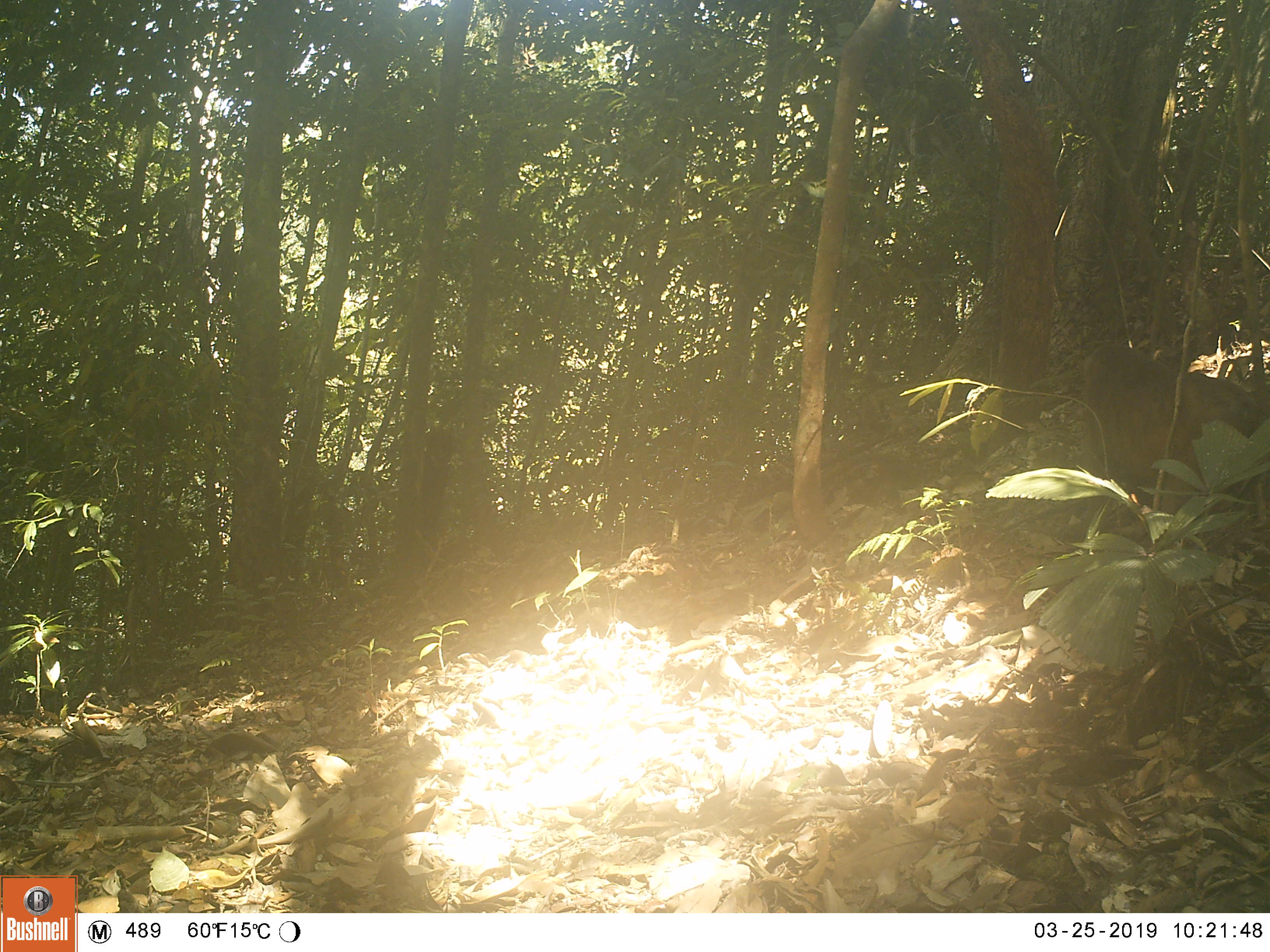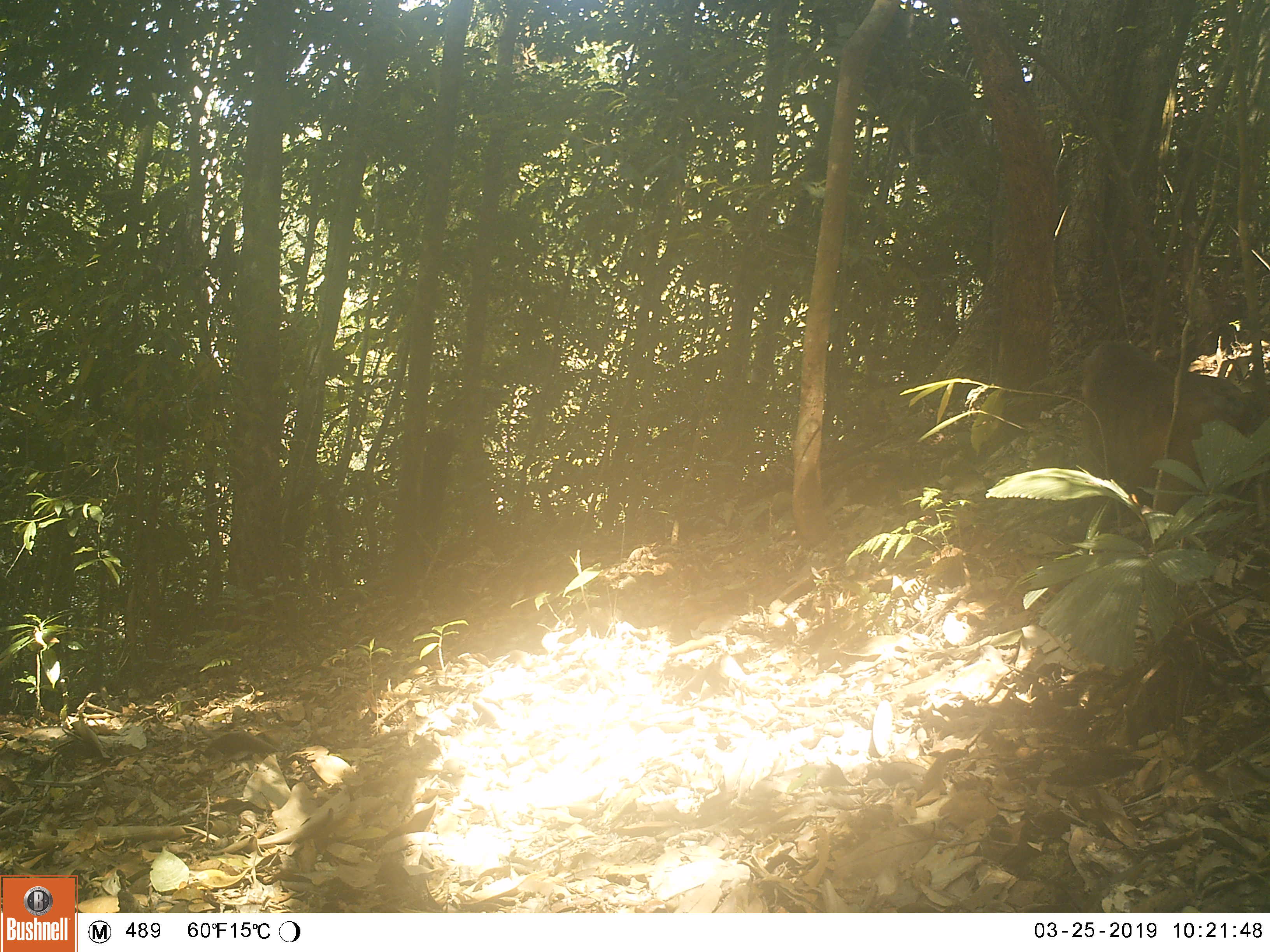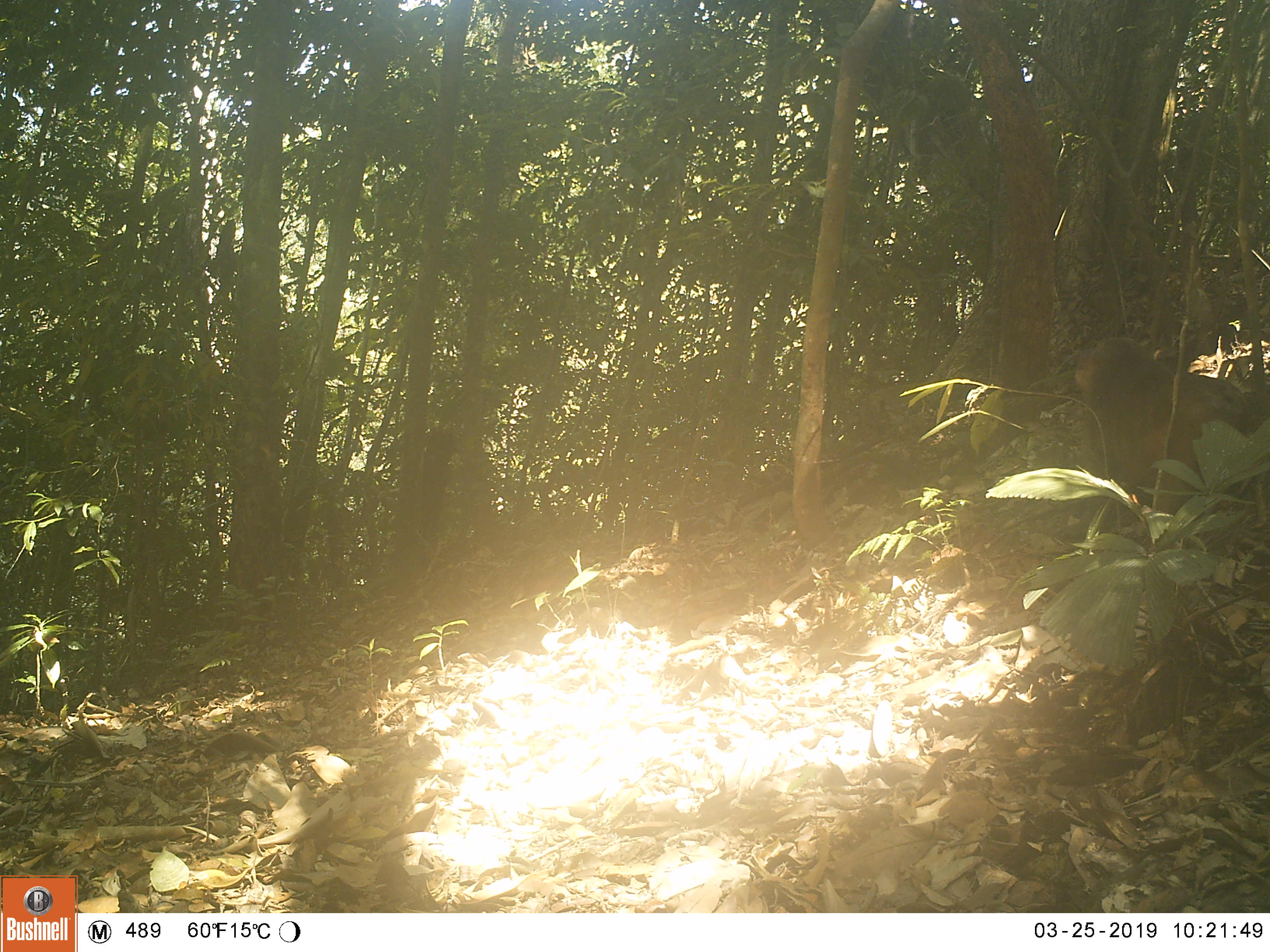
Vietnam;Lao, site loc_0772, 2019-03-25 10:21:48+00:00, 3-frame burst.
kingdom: Animalia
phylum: Chordata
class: Mammalia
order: Primates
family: Cercopithecidae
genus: Macaca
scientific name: Macaca arctoides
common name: stump-tailed macaque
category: stump tailed macaque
Stump tailed macaque (stump-tailed macaque) (Macaca arctoides). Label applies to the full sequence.